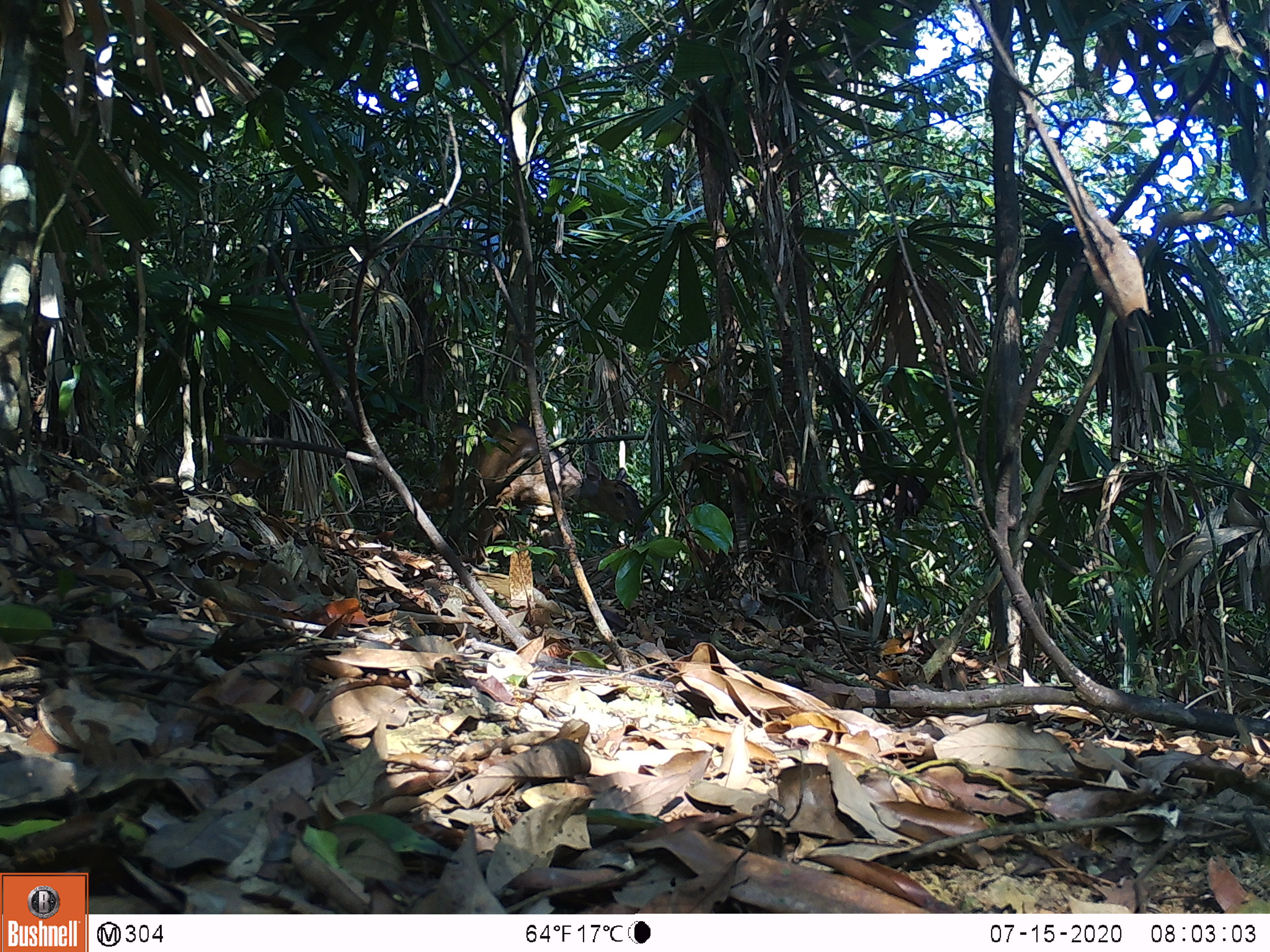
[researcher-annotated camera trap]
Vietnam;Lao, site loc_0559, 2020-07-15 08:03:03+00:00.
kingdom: Animalia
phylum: Chordata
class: Mammalia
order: Artiodactyla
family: Cervidae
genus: Muntiacus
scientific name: Muntiacus vuquangensis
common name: large-antlered muntjac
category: large antlered muntjac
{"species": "large antlered muntjac (large-antlered muntjac) (Muntiacus vuquangensis)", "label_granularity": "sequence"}